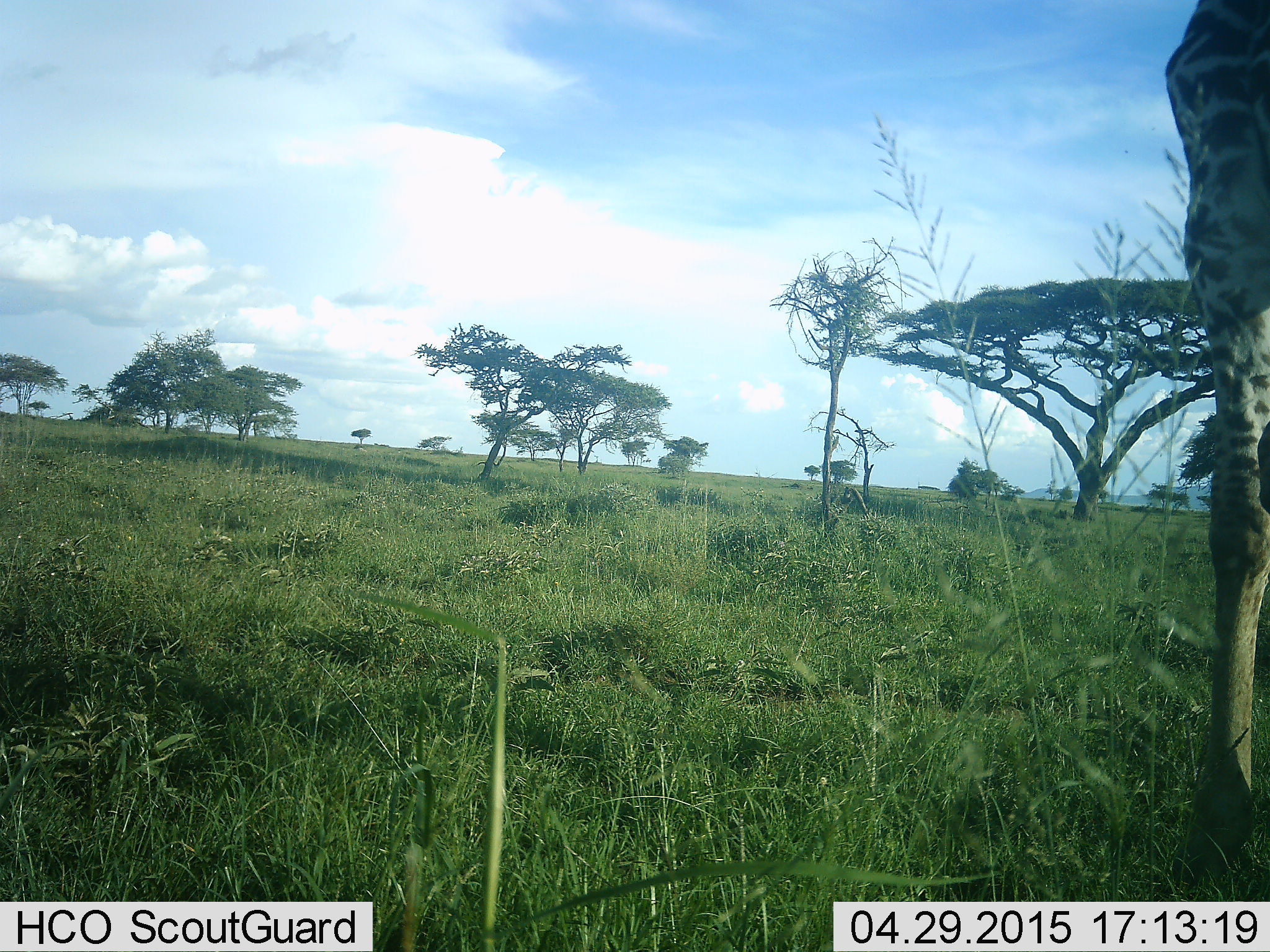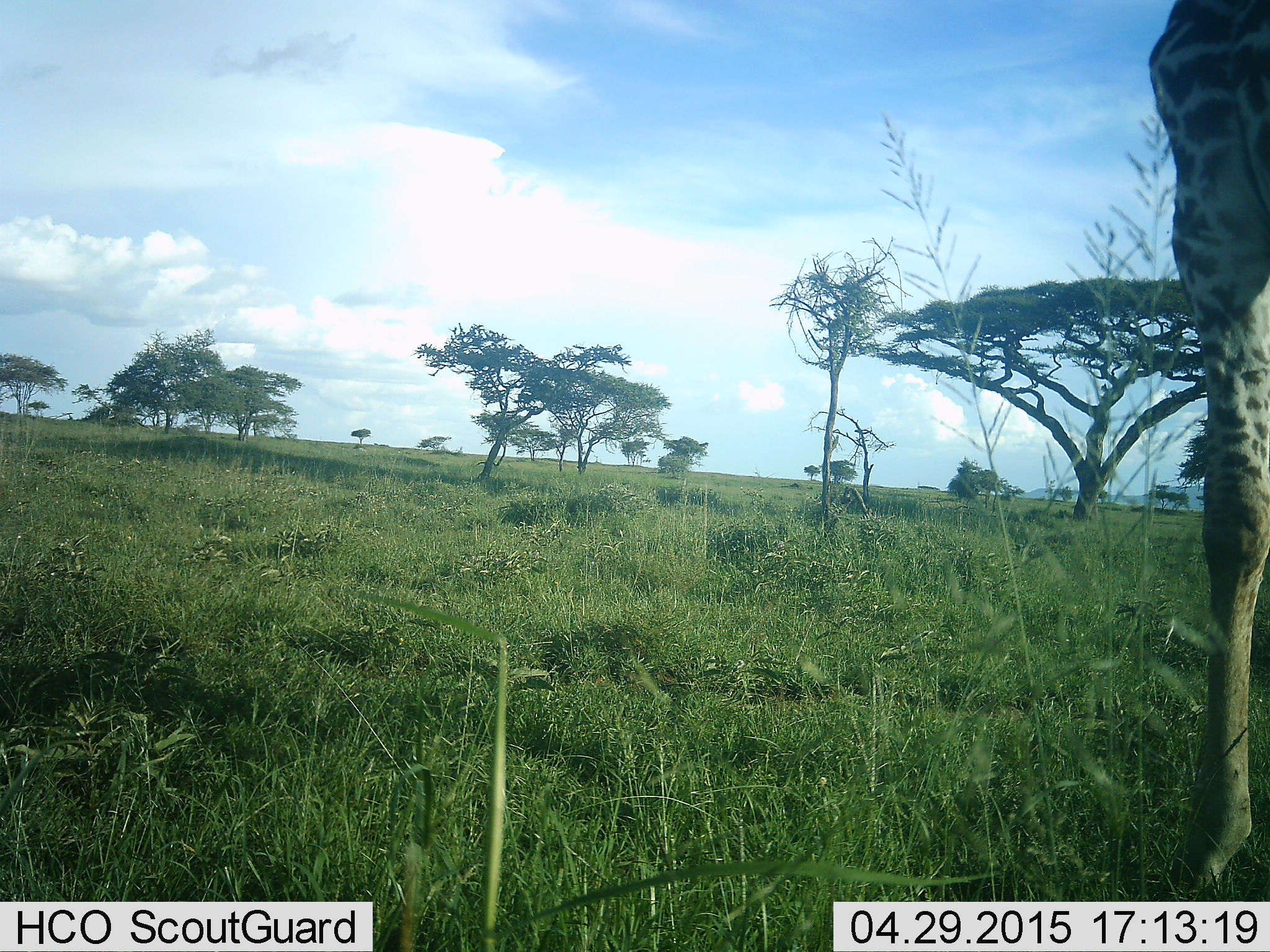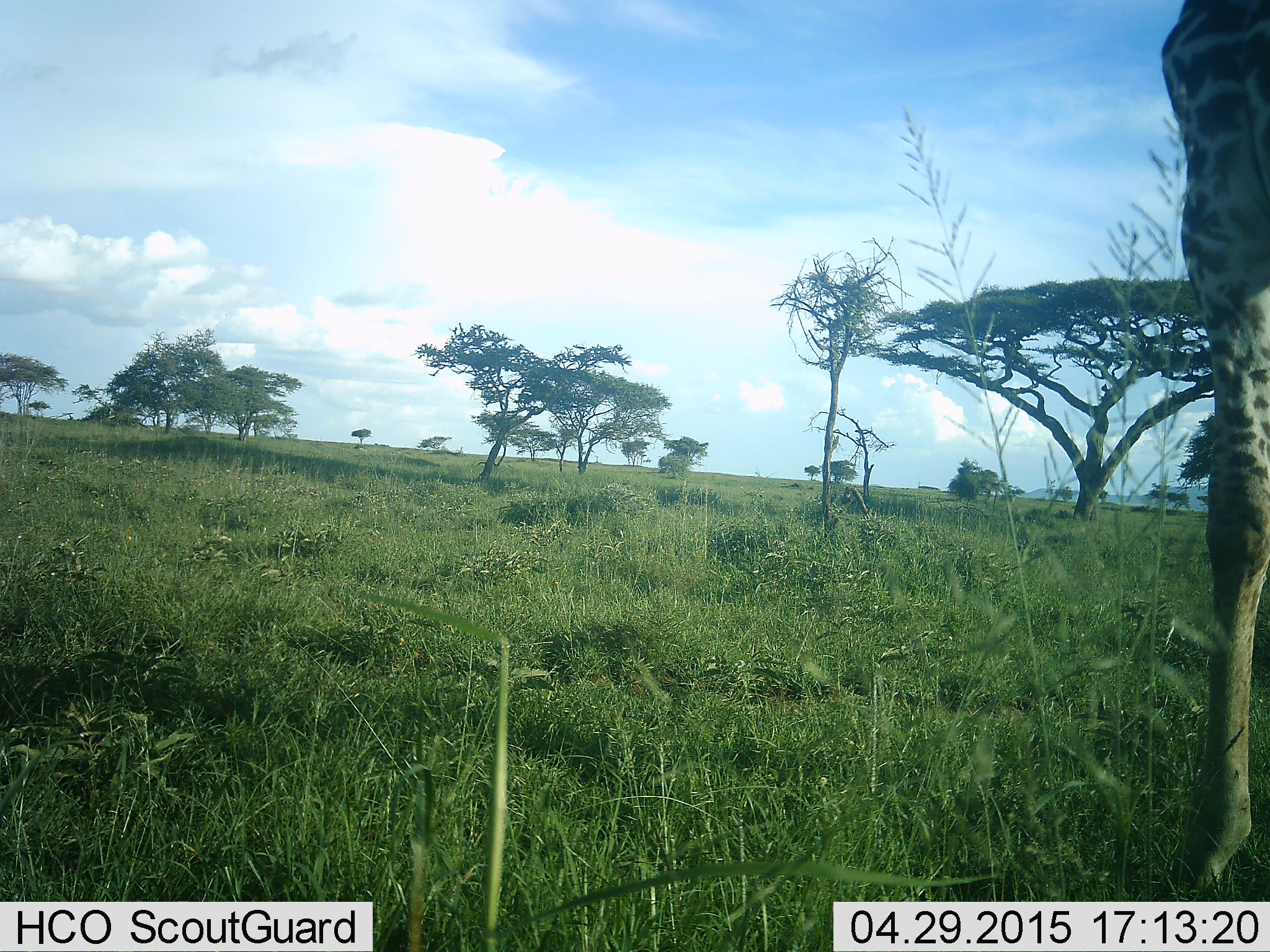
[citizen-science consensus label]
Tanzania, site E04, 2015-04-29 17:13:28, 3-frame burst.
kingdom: Animalia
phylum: Chordata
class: Mammalia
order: Artiodactyla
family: Giraffidae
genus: Giraffa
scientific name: Giraffa camelopardalis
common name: giraffe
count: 1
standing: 90%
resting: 0%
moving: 0%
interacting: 0%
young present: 0%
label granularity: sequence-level